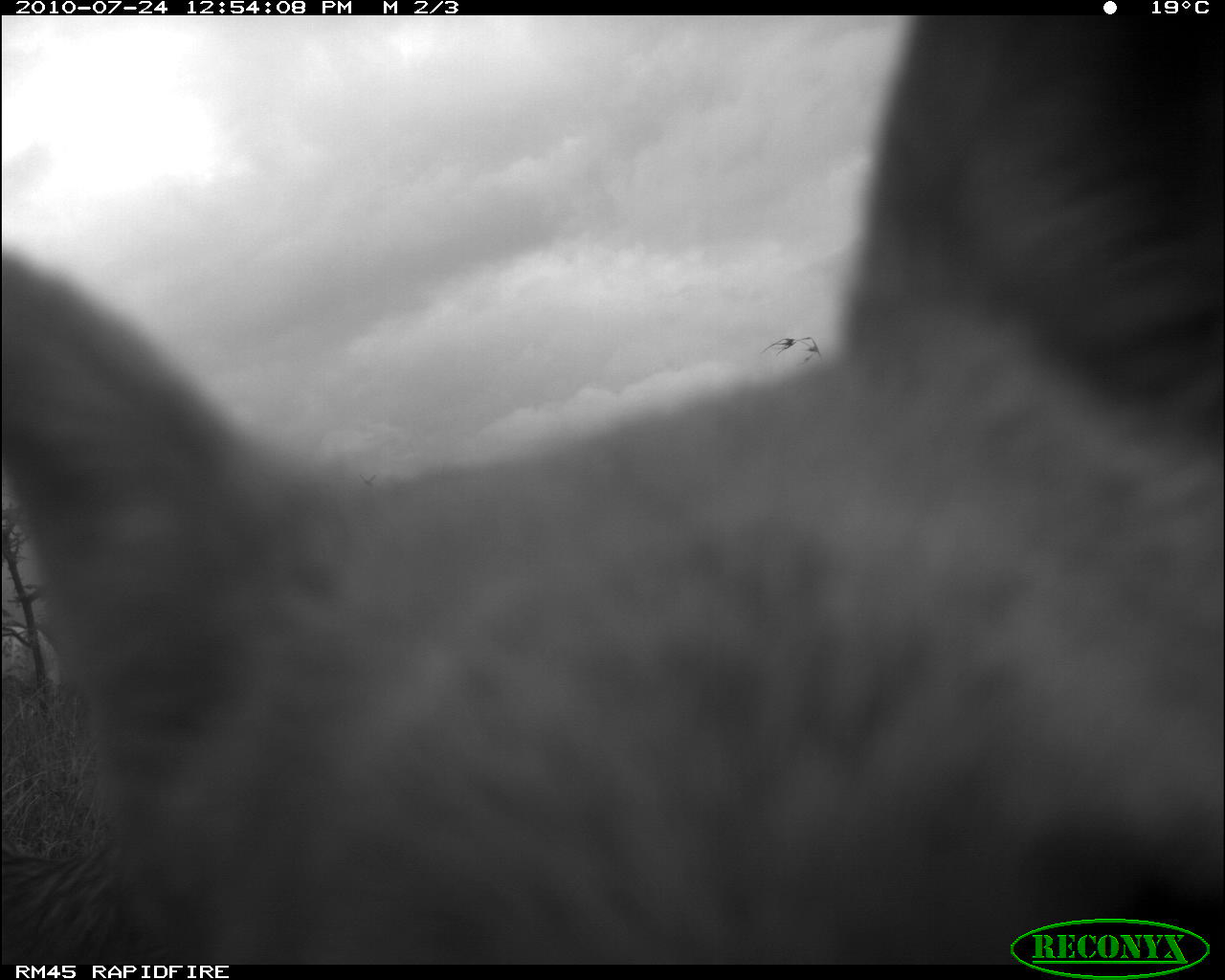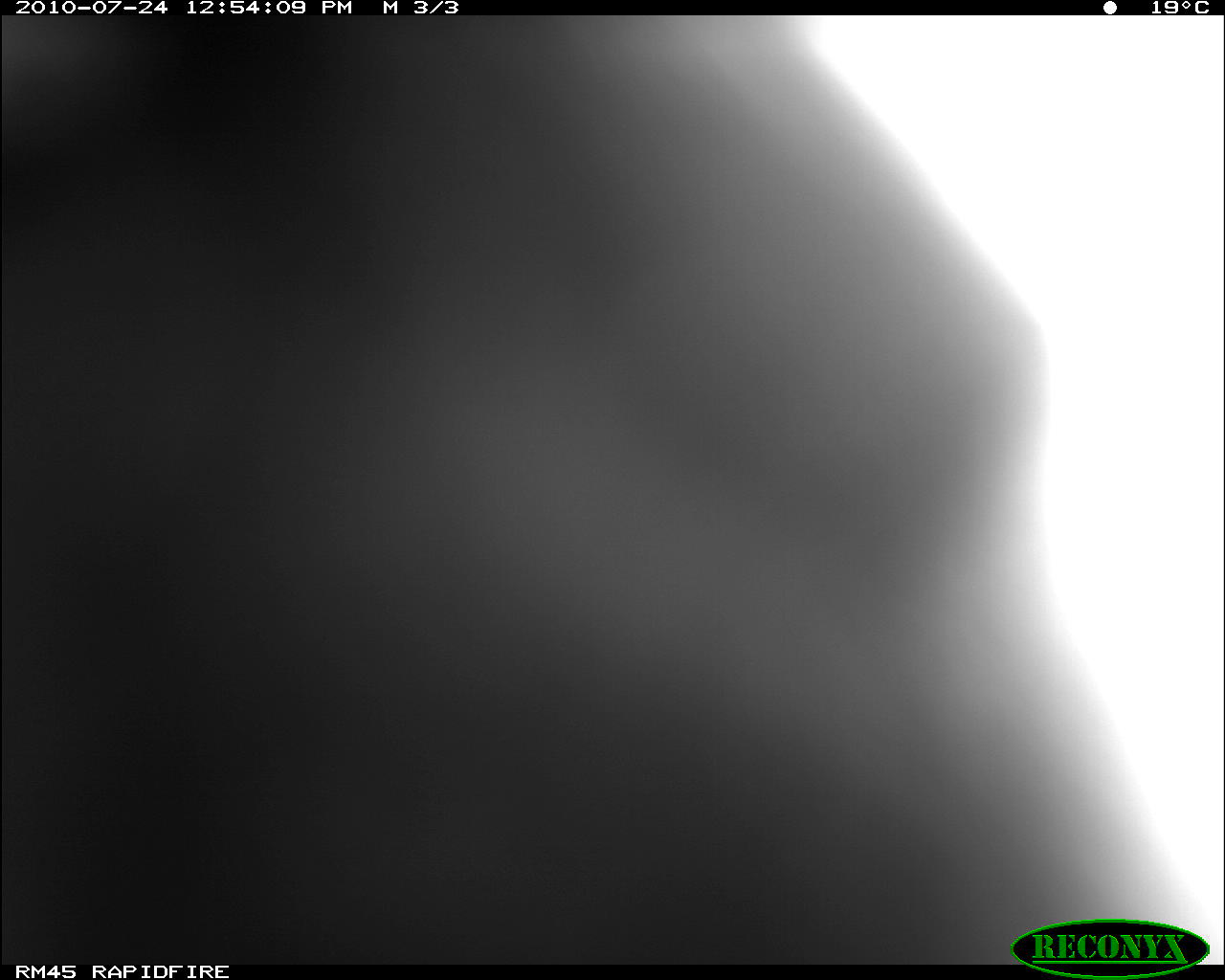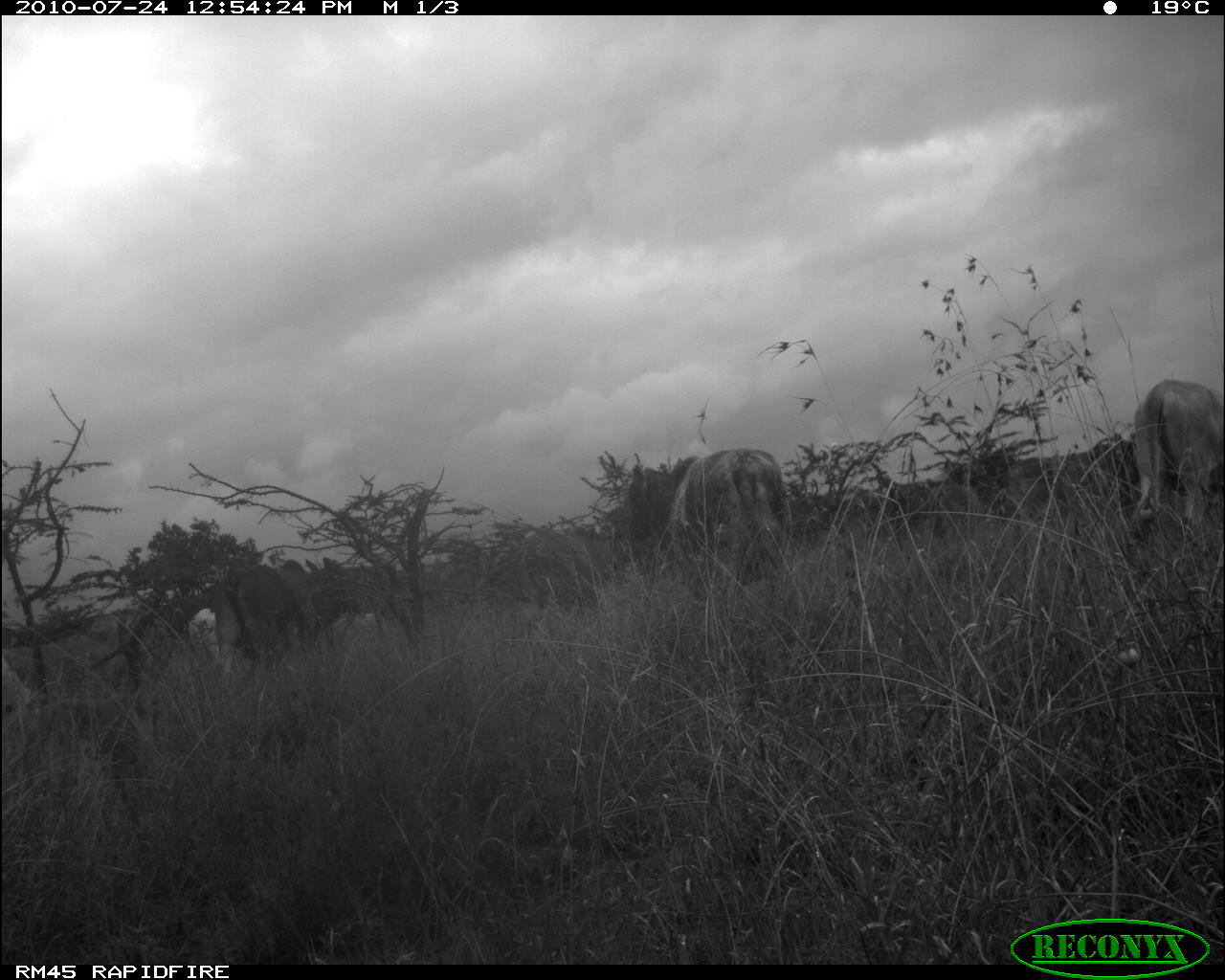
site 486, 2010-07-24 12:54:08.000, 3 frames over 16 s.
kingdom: Animalia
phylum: Chordata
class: Mammalia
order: Carnivora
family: Canidae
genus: Canis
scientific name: Canis familiaris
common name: domestic dog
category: canis lupus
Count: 1.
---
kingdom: Animalia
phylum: Chordata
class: Mammalia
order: Artiodactyla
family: Bovidae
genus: Bos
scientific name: Bos taurus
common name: domestic cattle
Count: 7.